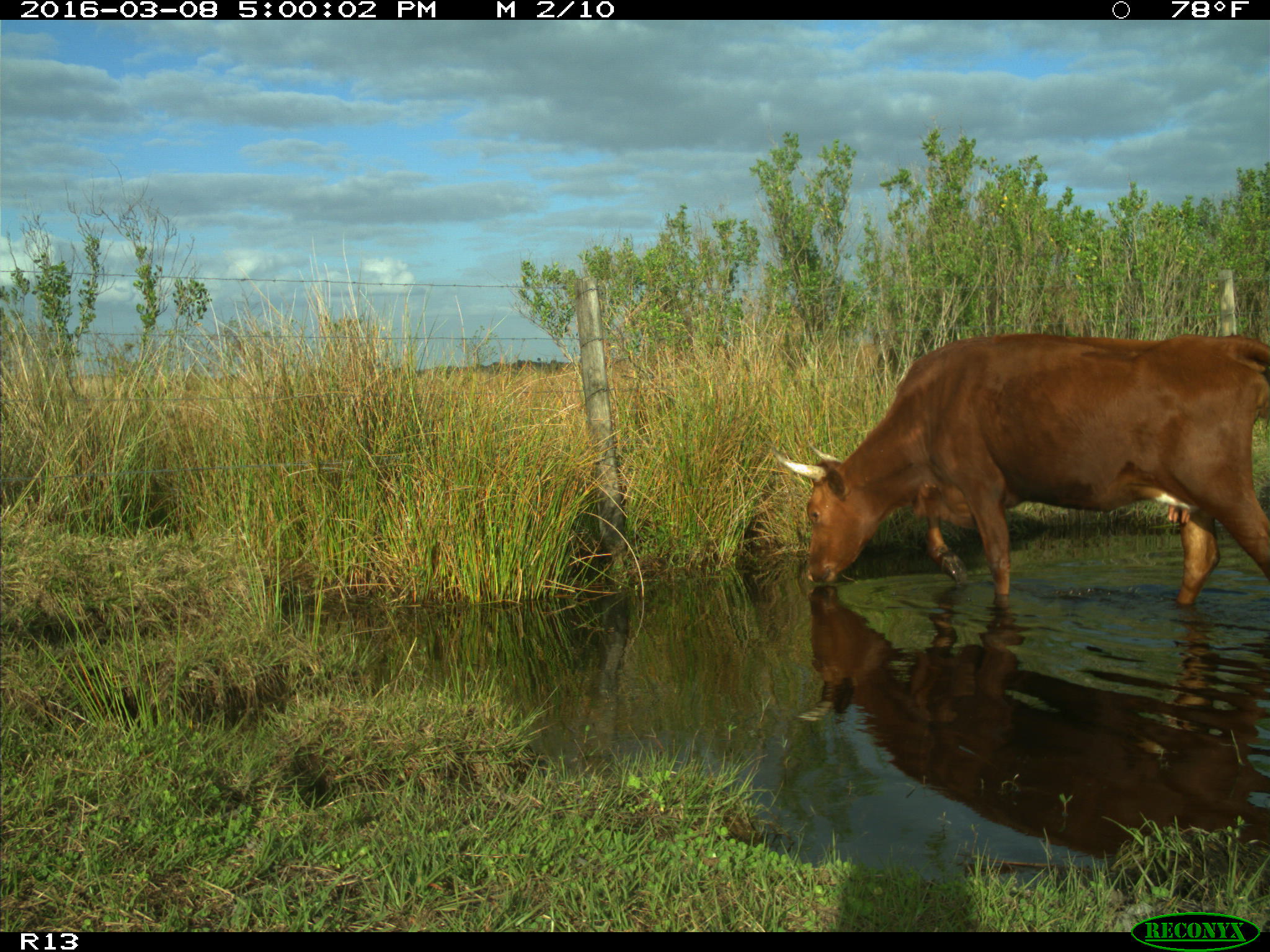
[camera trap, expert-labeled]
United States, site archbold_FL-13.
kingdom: Animalia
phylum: Chordata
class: Mammalia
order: Artiodactyla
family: Bovidae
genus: Bos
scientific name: Bos taurus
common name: domestic cow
Bos taurus (domestic cow).